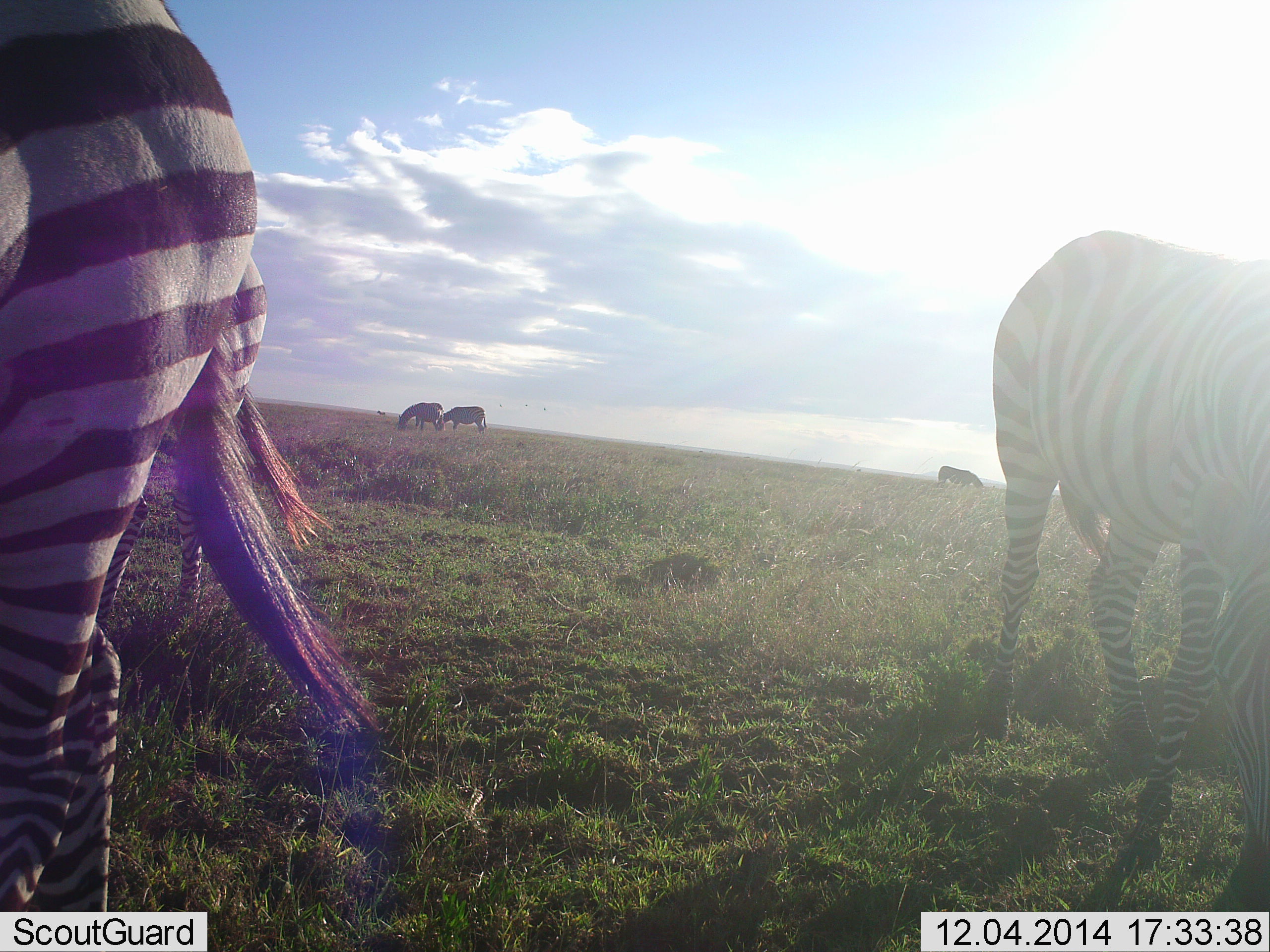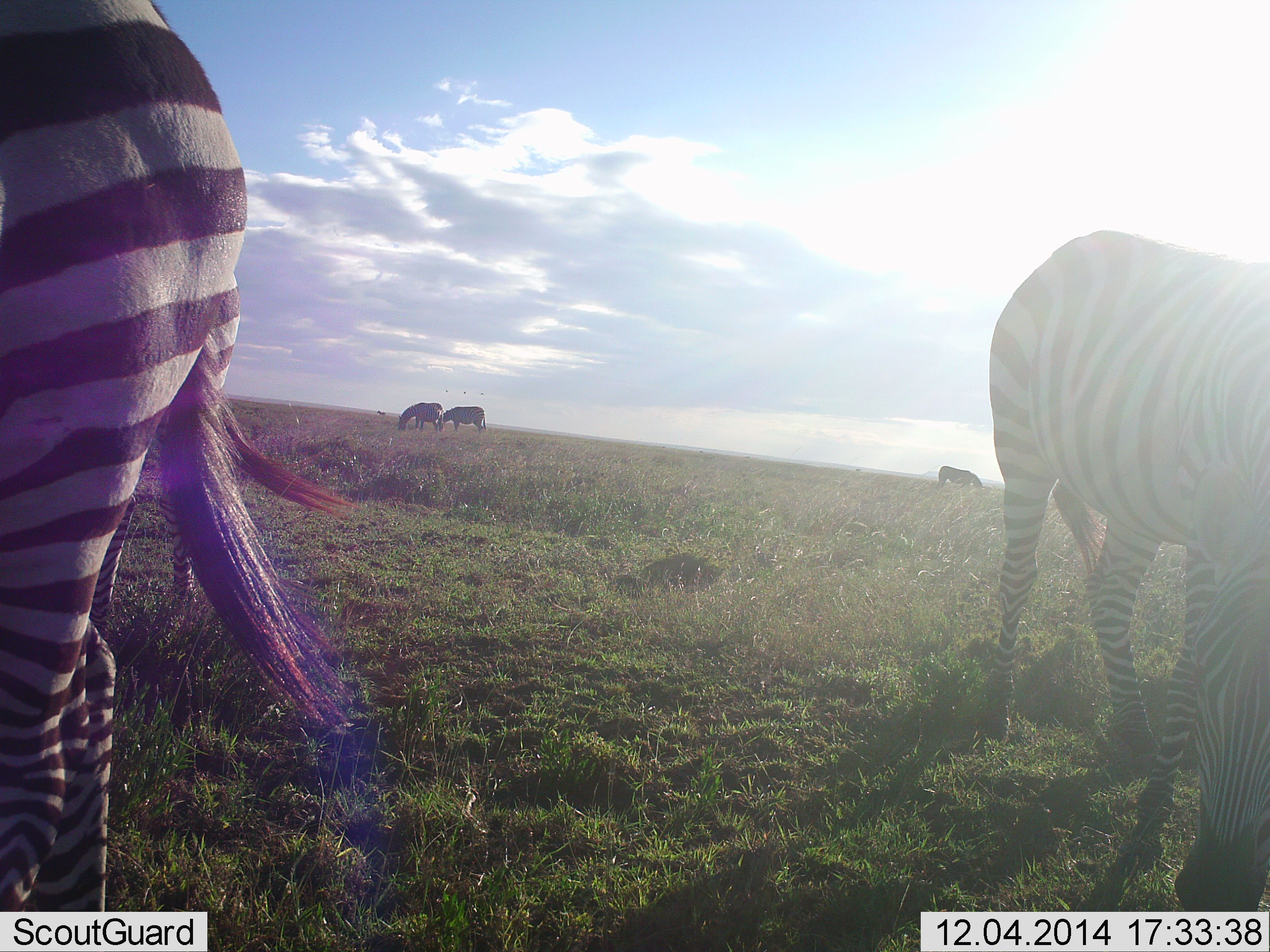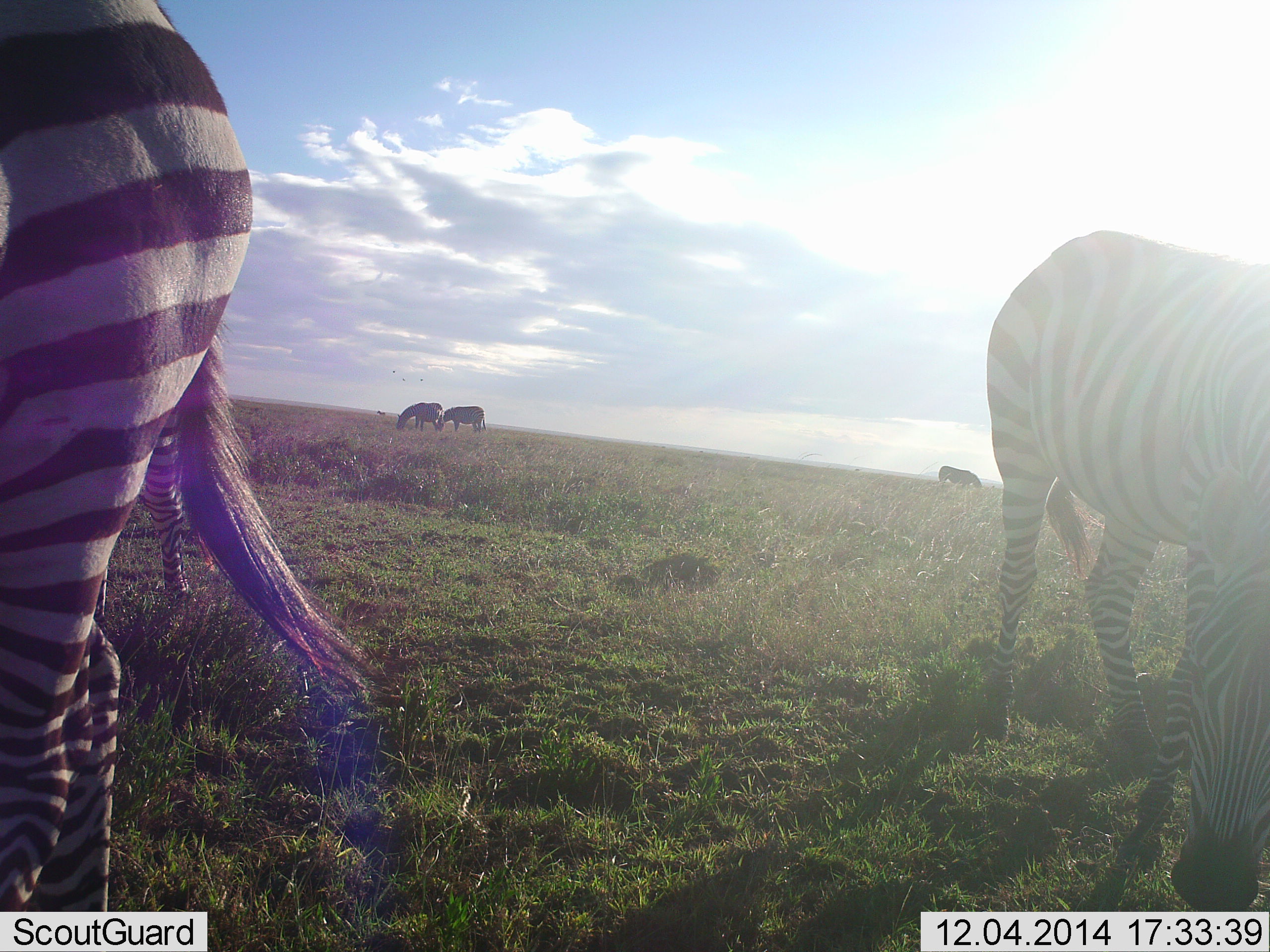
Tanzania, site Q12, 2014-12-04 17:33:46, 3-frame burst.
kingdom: Animalia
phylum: Chordata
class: Mammalia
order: Perissodactyla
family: Equidae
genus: Equus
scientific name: Equus quagga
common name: plains zebra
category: zebra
Zebra (plains zebra) (Equus quagga), count 5. Behavior (volunteer vote fractions): standing 45%, resting 9%, moving 9%, interacting 9%. Young present (vote fraction): 0%. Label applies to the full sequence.